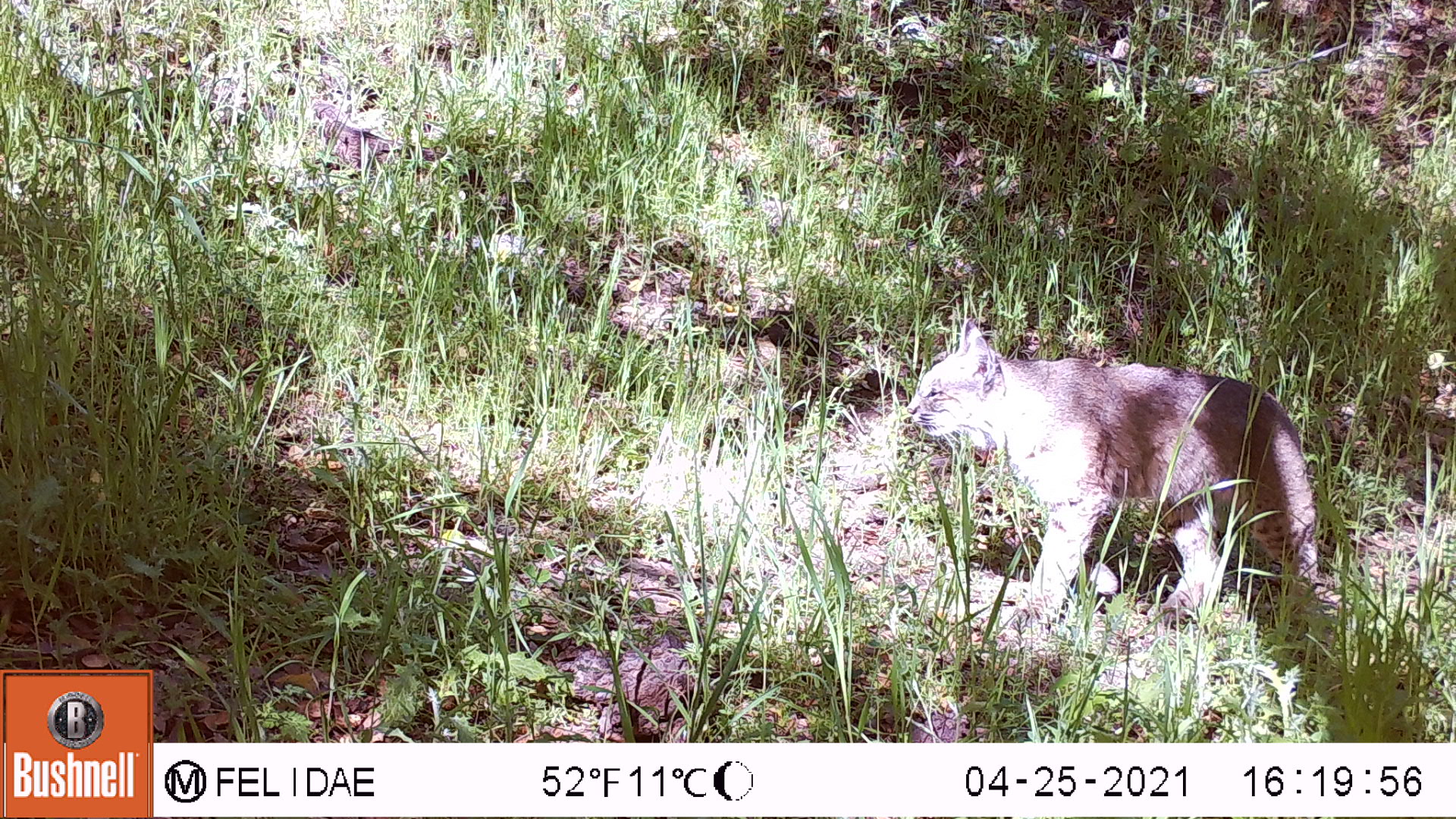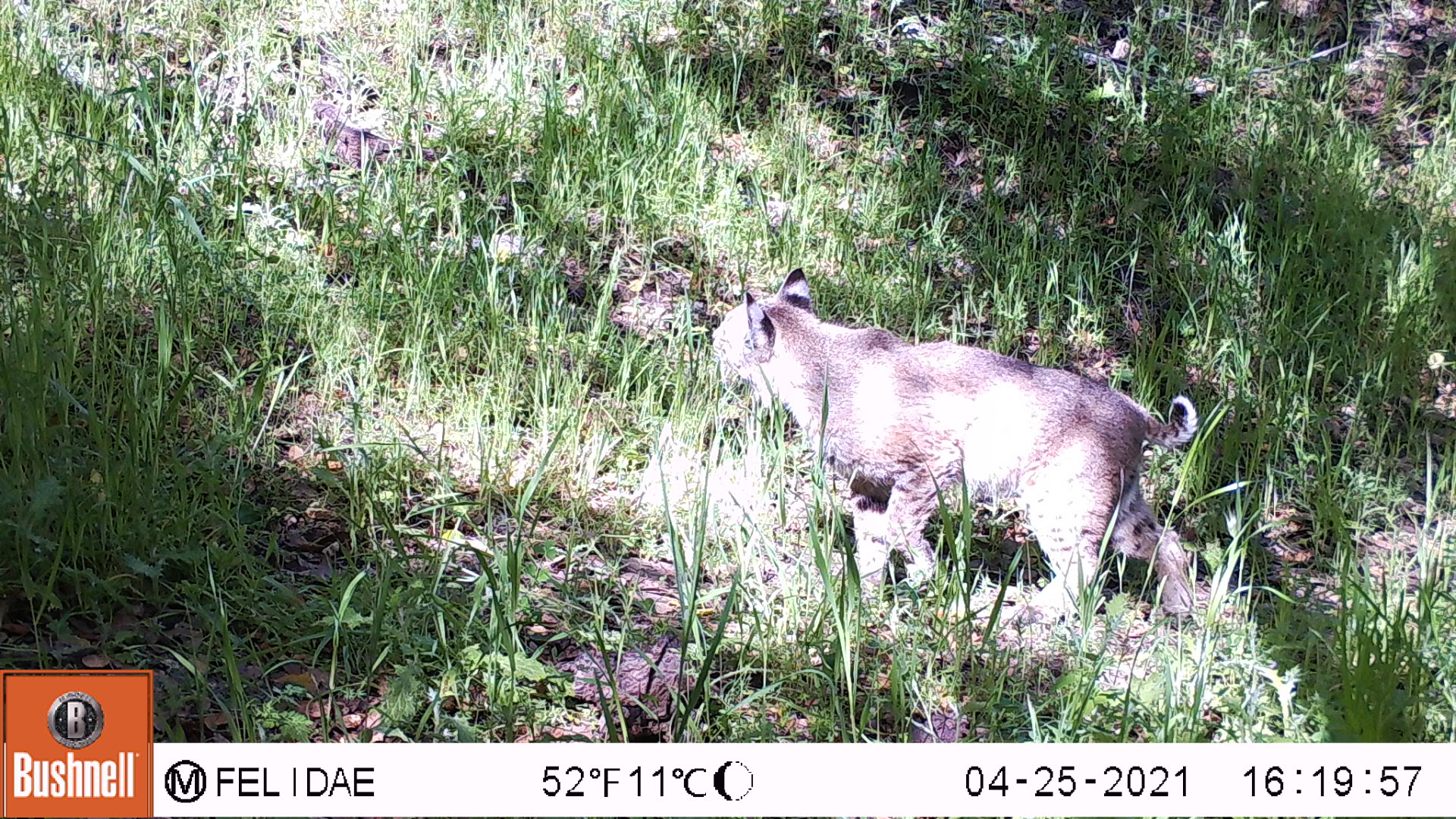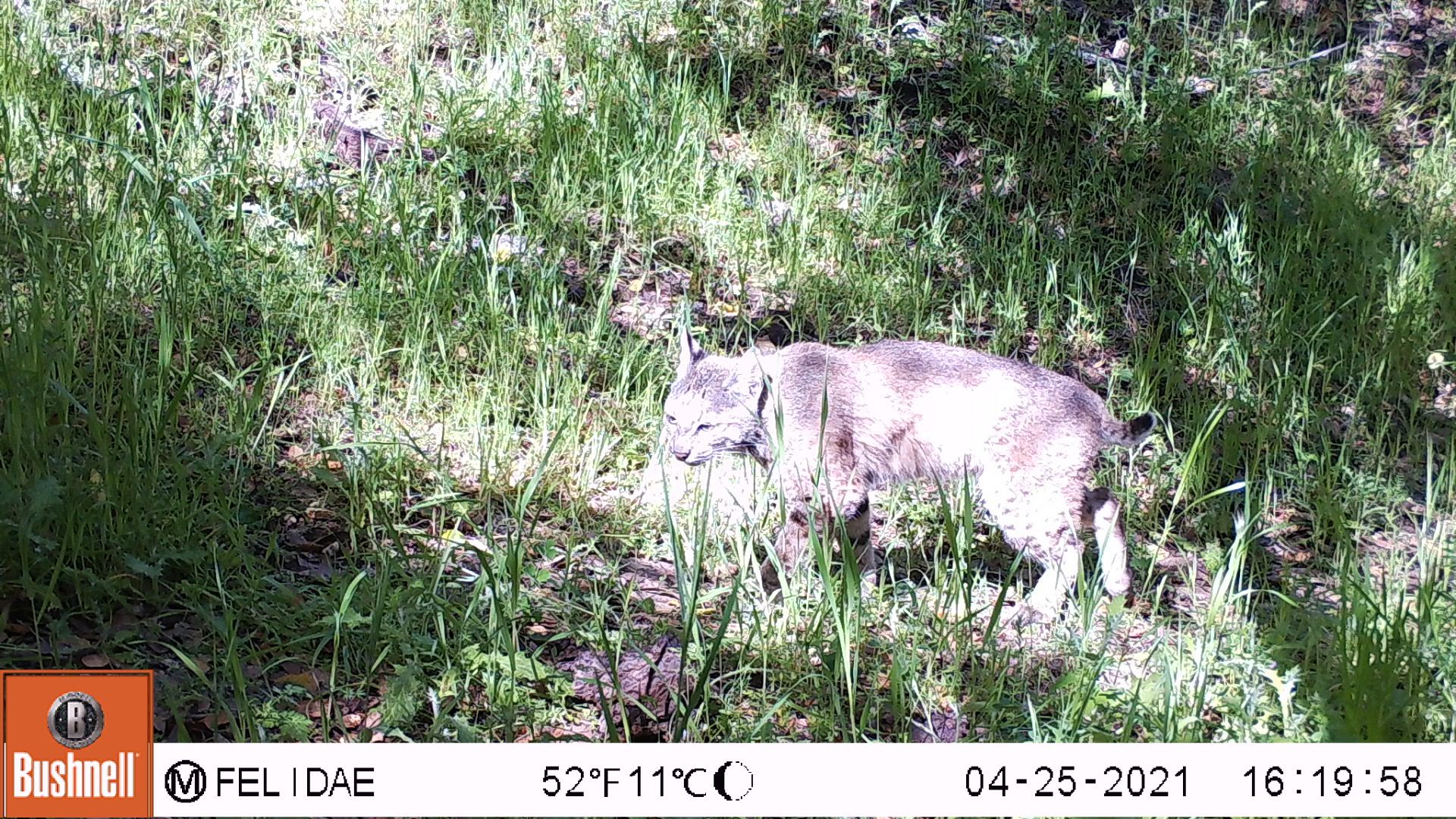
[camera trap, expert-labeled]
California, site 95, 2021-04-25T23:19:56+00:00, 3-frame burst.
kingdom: Animalia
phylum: Chordata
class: Mammalia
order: Carnivora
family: Felidae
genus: Lynx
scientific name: Lynx rufus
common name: bobcat